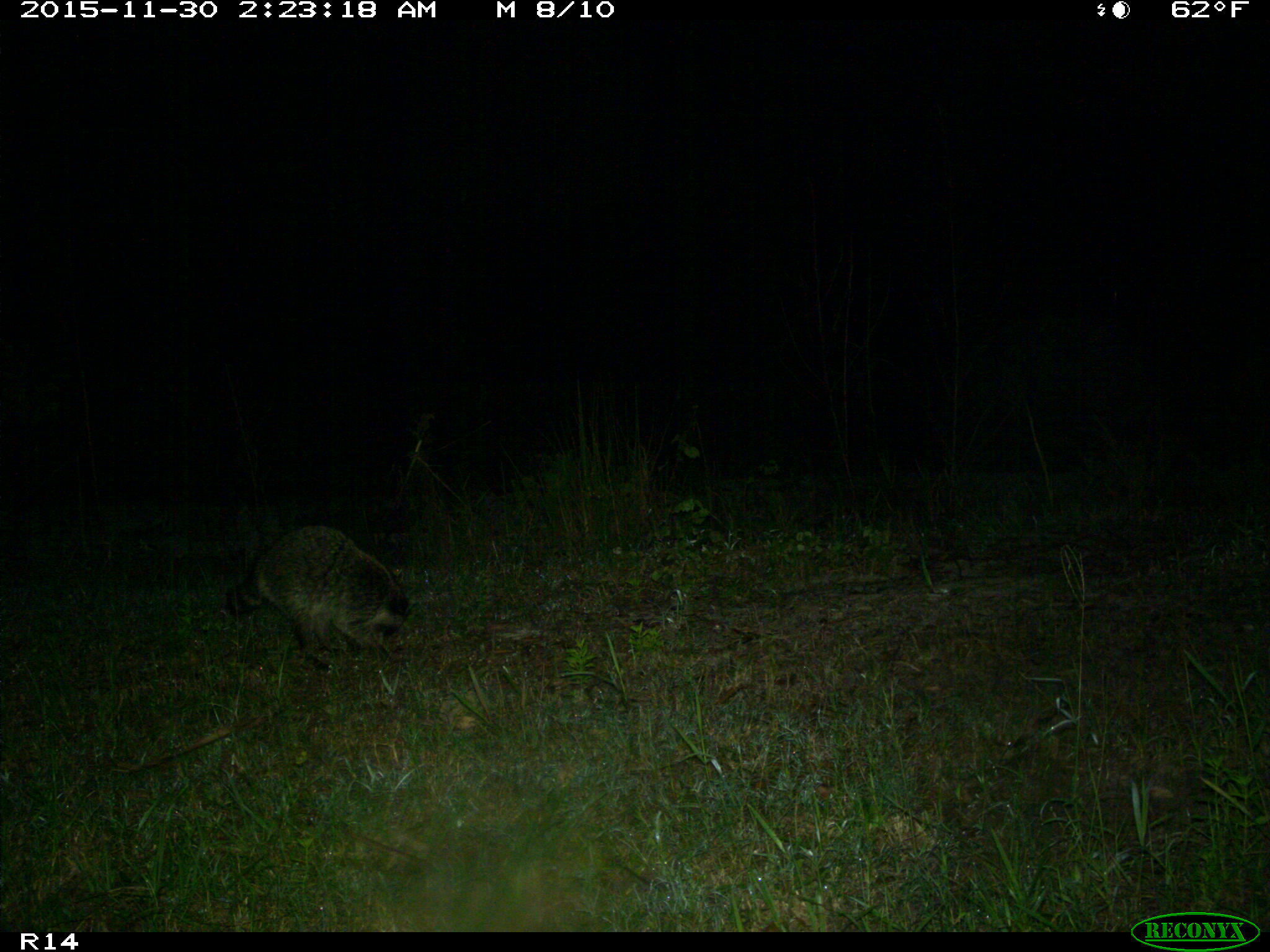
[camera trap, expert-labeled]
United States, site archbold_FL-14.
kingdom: Animalia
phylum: Chordata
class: Mammalia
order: Carnivora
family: Procyonidae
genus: Procyon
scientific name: Procyon lotor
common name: common raccoon